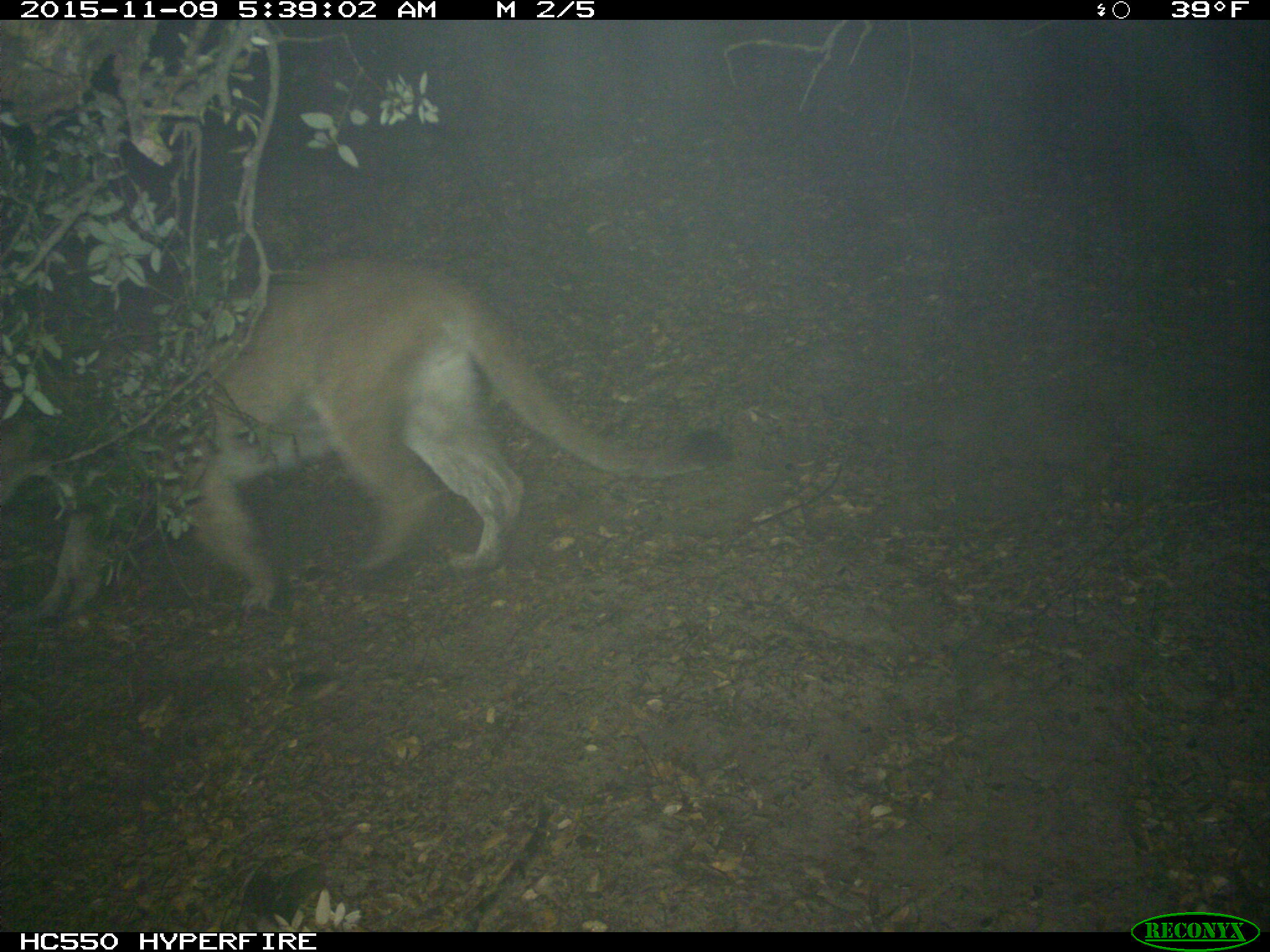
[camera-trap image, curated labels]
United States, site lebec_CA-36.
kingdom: Animalia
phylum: Chordata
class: Mammalia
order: Carnivora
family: Felidae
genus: Puma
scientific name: Puma concolor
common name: mountain lion